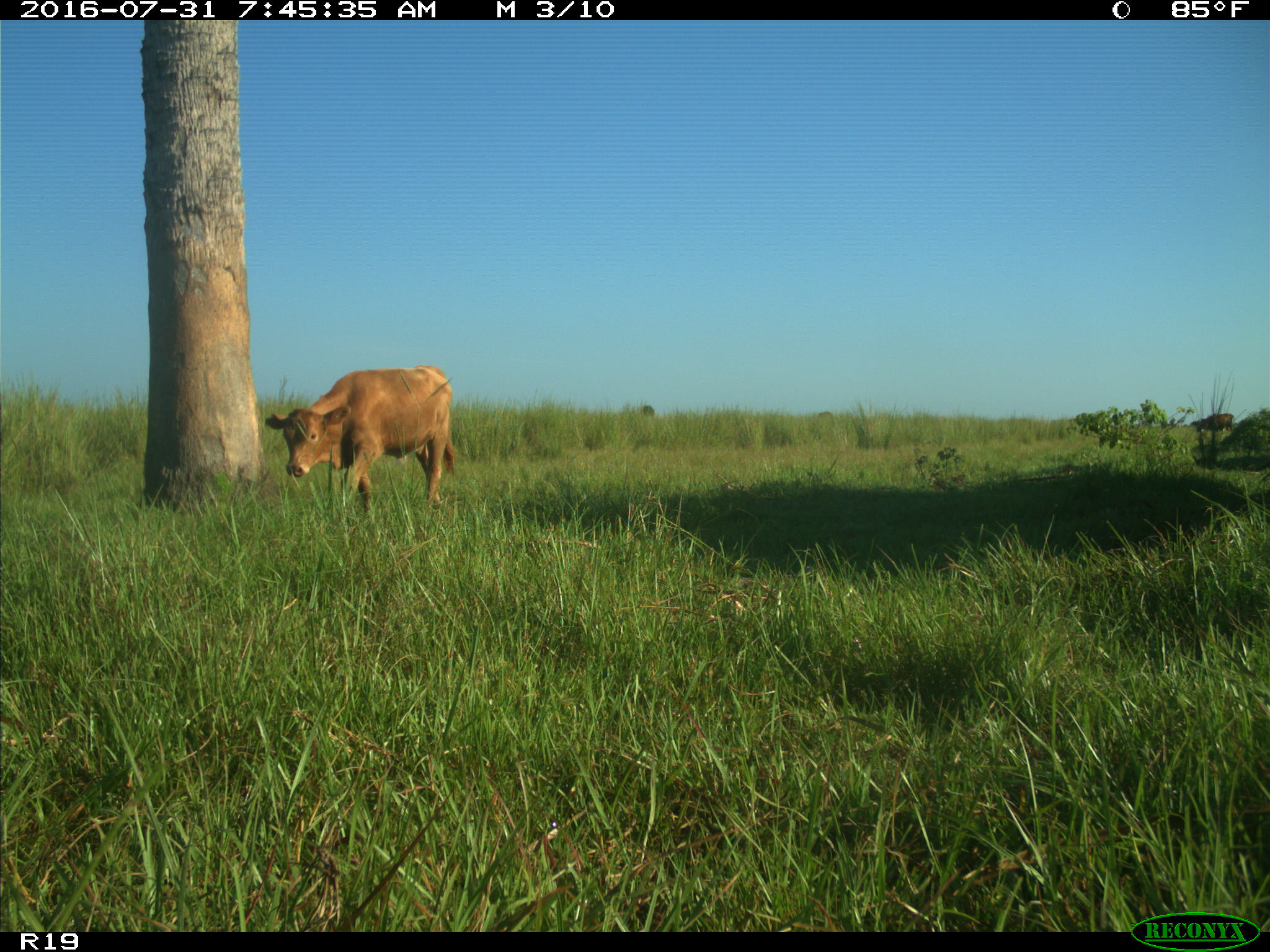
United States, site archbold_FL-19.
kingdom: Animalia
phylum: Chordata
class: Mammalia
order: Artiodactyla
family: Bovidae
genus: Bos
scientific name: Bos taurus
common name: domestic cow